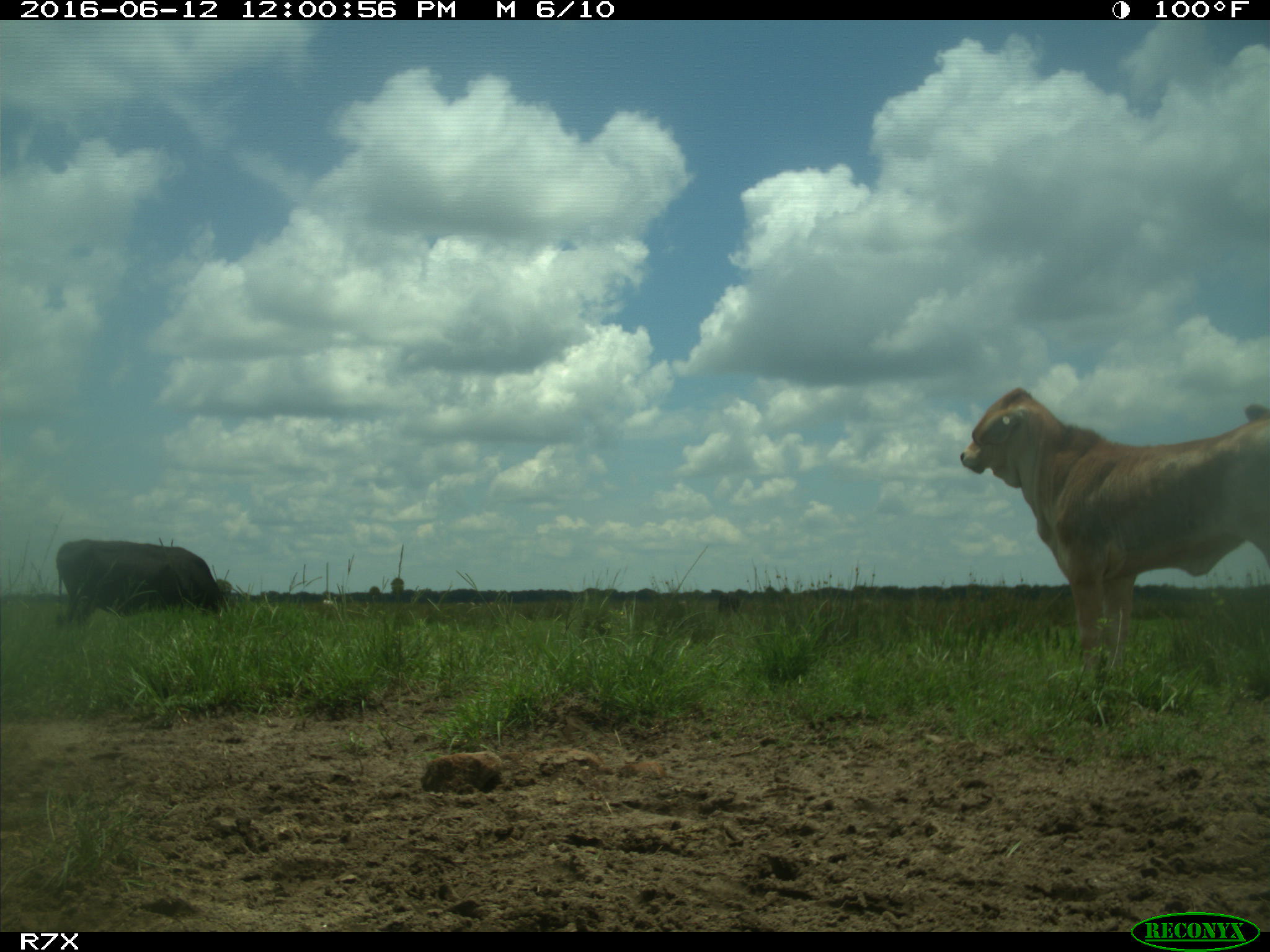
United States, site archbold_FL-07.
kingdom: Animalia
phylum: Chordata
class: Mammalia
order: Artiodactyla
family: Bovidae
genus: Bos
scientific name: Bos taurus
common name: domestic cow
Bos taurus (domestic cow).